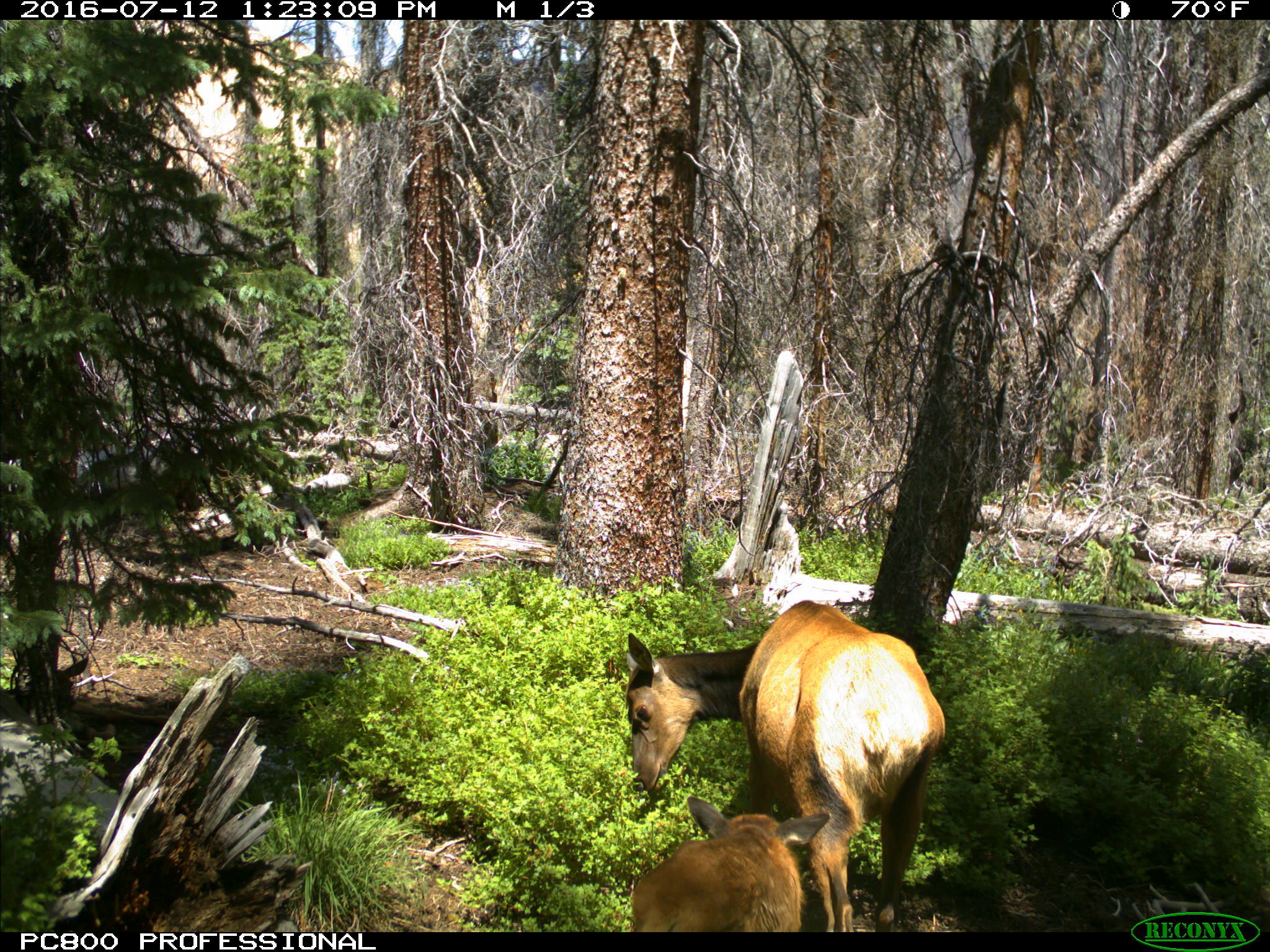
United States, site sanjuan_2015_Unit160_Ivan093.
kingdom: Animalia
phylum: Chordata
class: Mammalia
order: Artiodactyla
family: Cervidae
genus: Cervus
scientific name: Cervus elaphus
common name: red deer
Cervus elaphus (red deer).